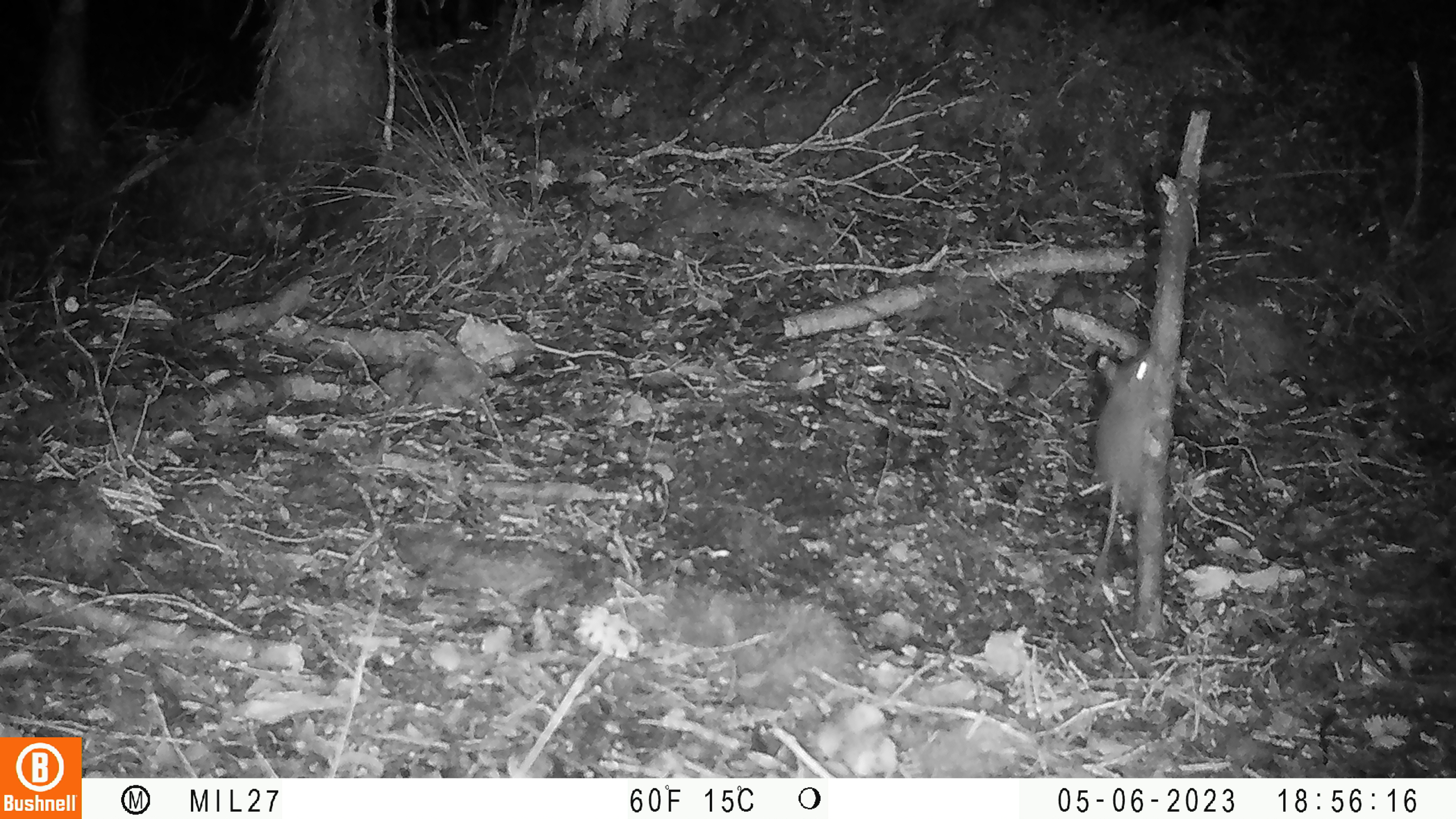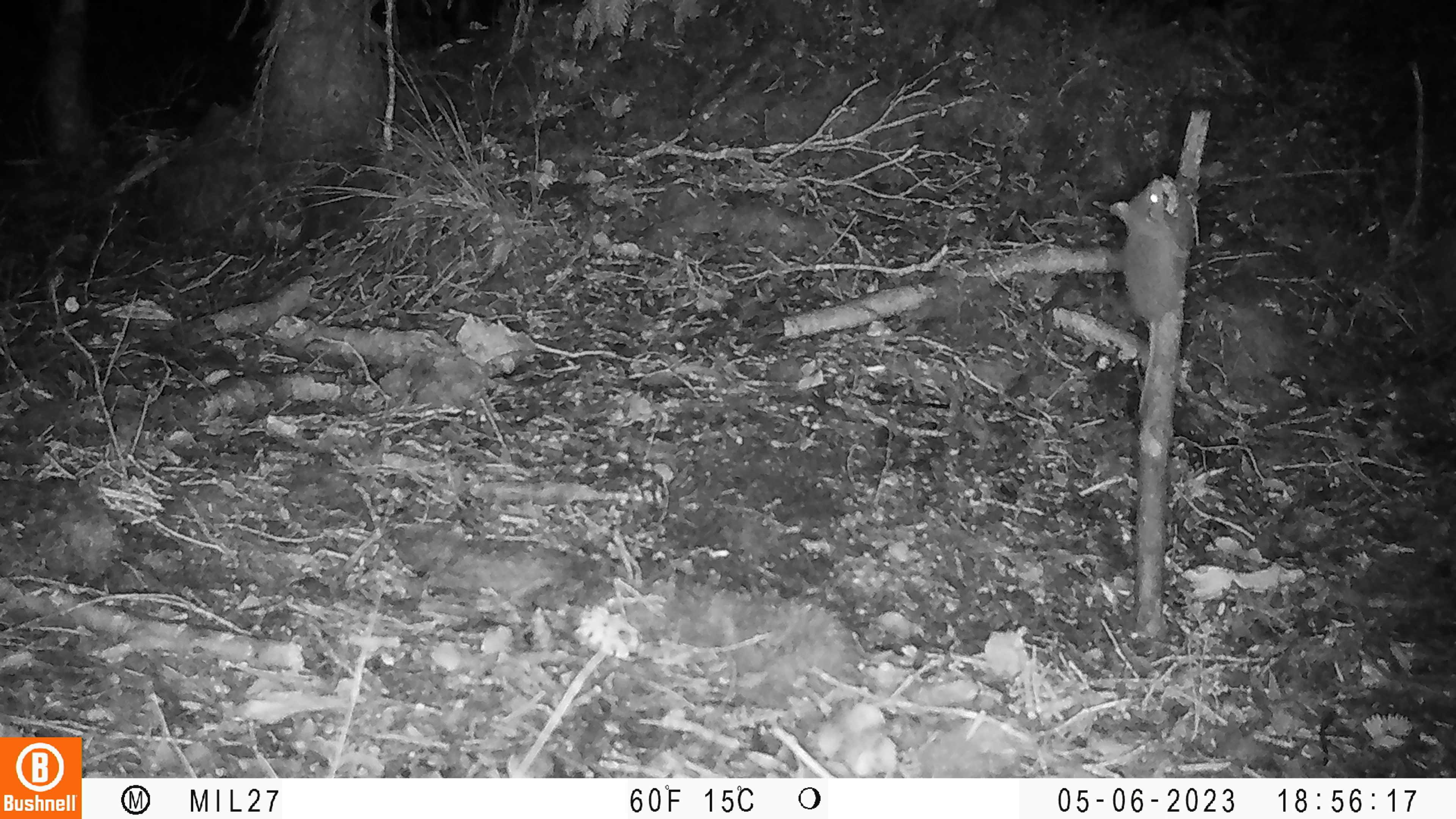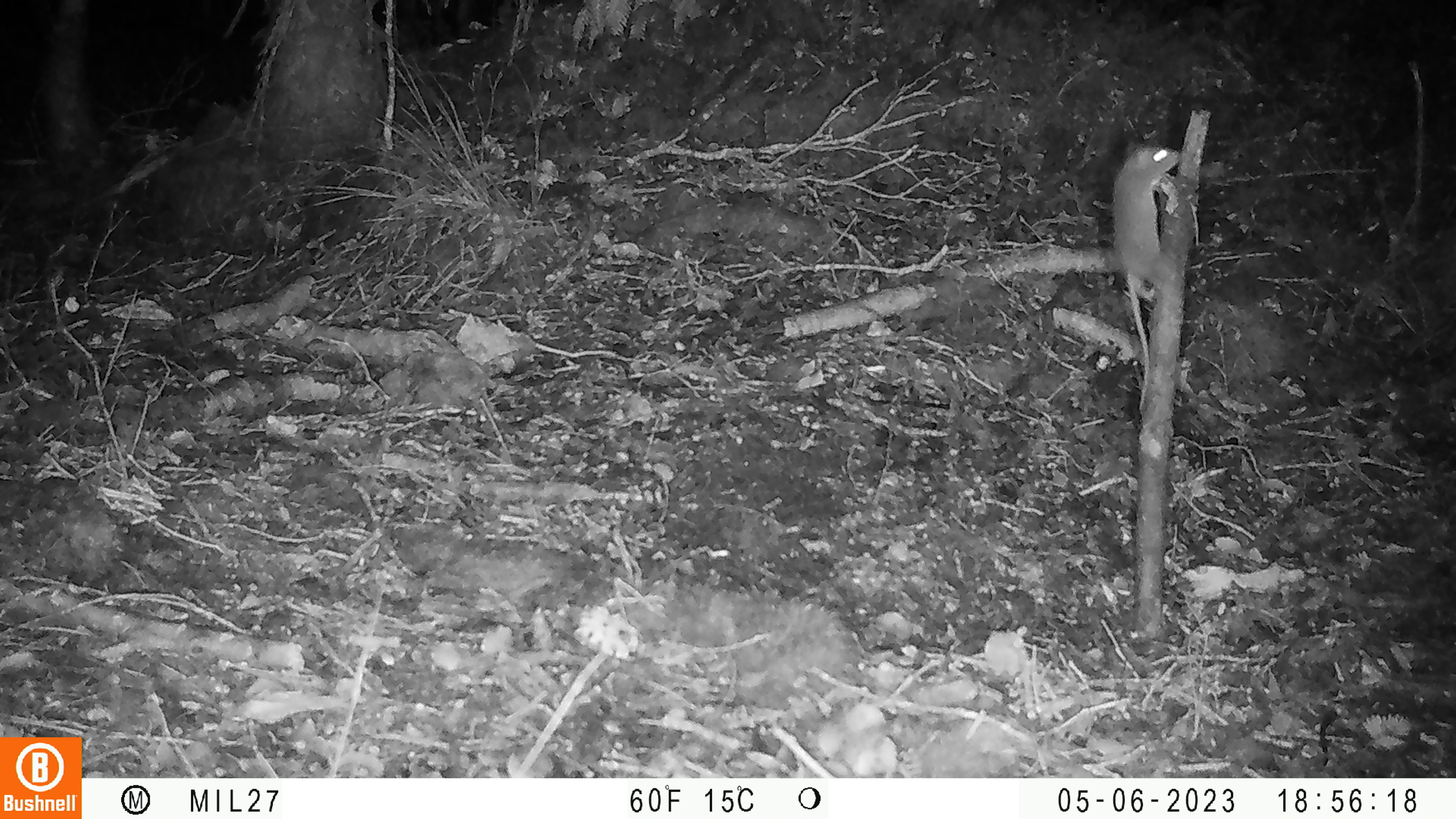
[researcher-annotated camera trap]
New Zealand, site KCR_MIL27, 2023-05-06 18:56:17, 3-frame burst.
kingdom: Animalia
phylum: Chordata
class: Mammalia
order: Rodentia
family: Muridae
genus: Mus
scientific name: Mus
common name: mouse